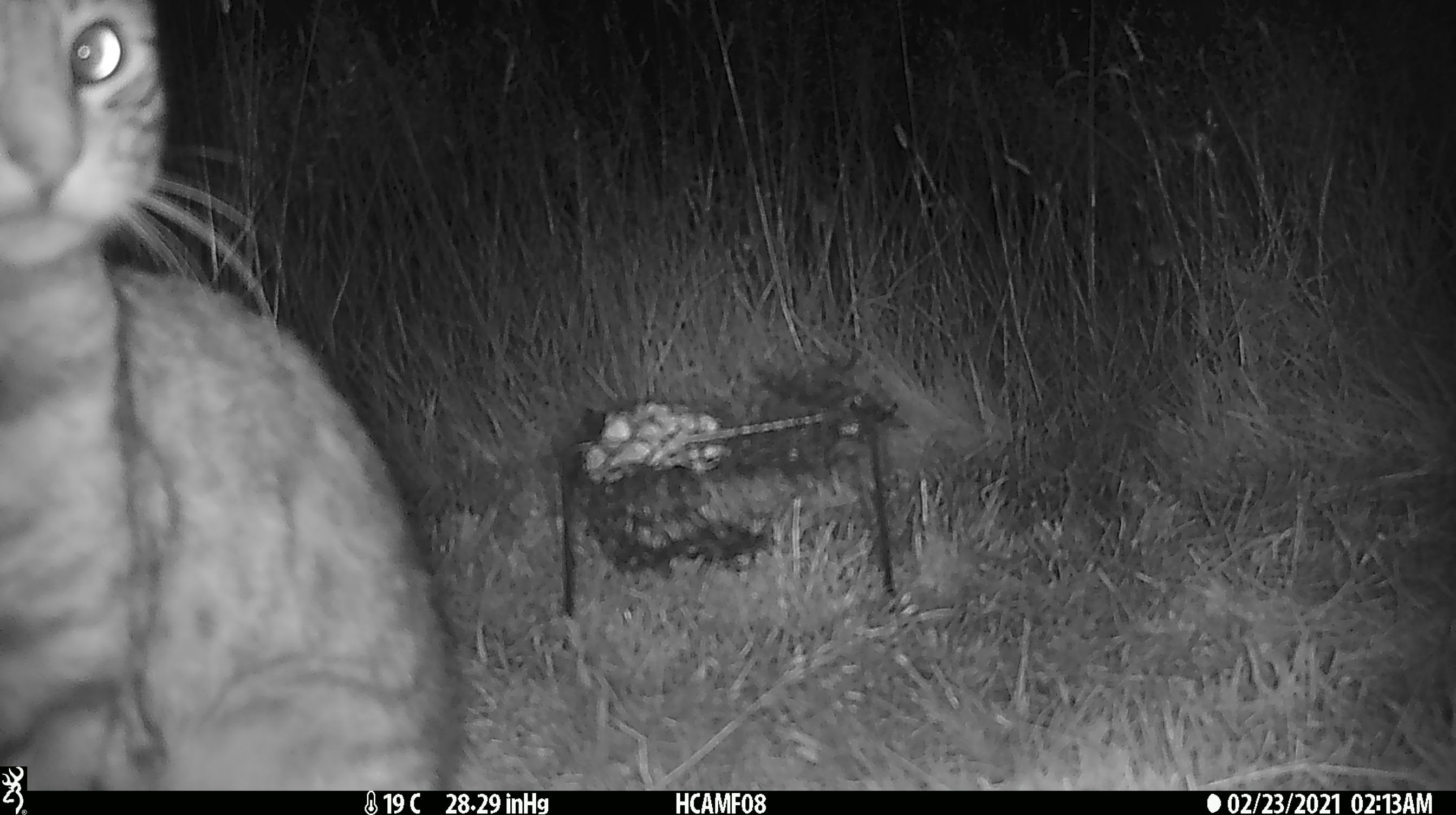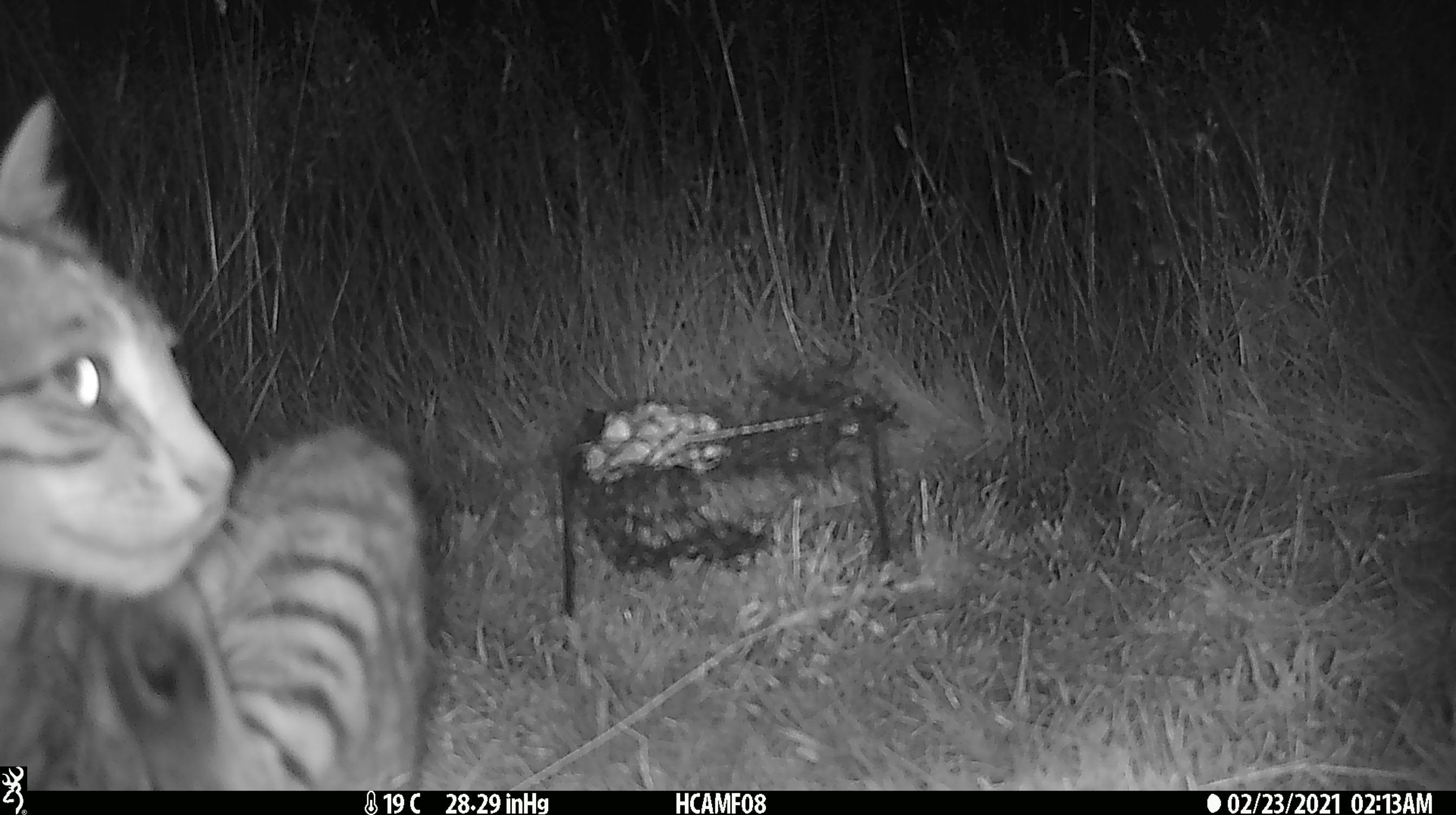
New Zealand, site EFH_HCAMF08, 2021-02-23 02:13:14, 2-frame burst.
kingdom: Animalia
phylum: Chordata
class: Mammalia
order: Carnivora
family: Felidae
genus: Felis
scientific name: Felis catus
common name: domestic cat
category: cat